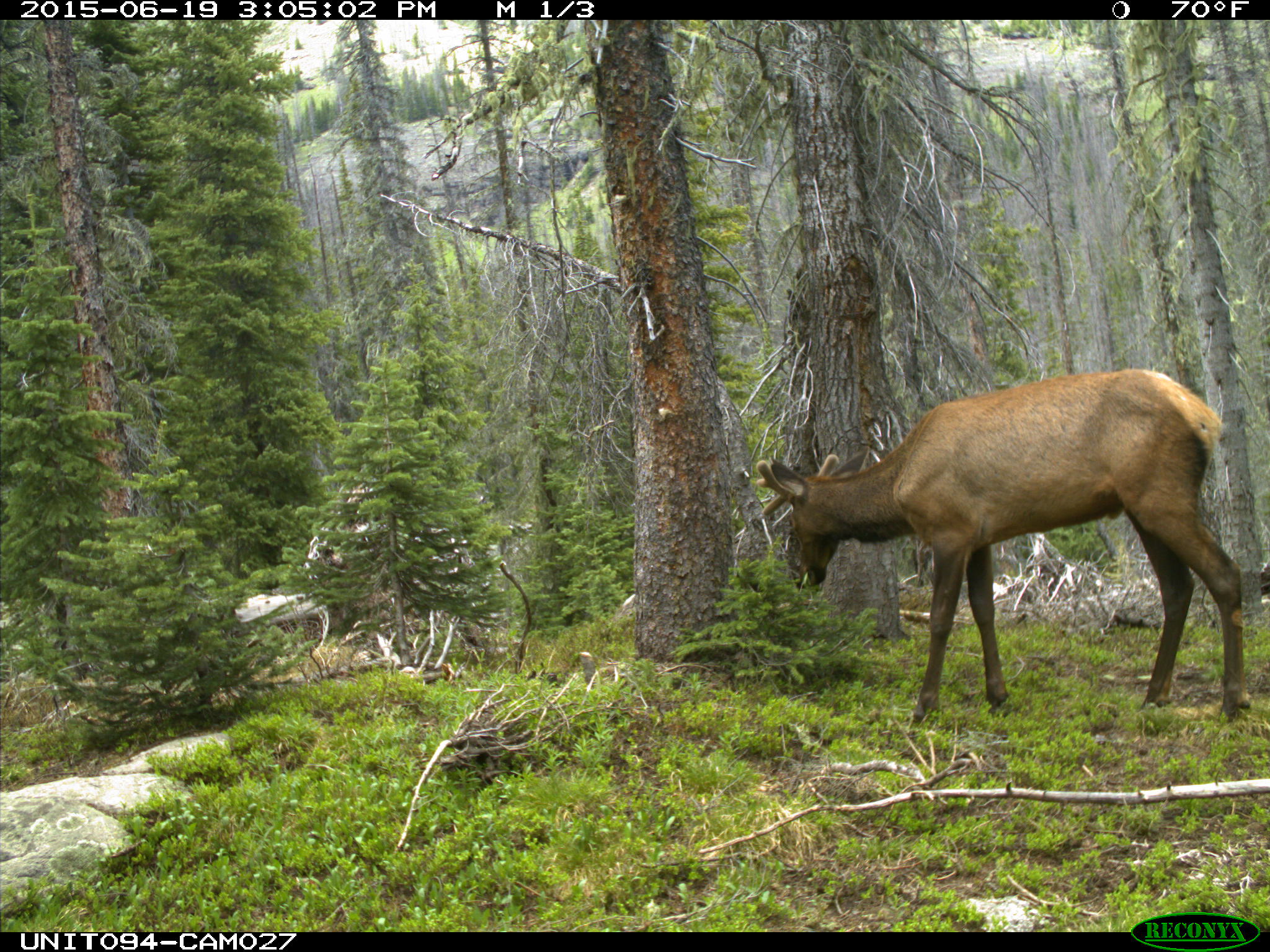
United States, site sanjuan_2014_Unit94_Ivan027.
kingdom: Animalia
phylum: Chordata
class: Mammalia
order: Artiodactyla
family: Cervidae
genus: Cervus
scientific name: Cervus elaphus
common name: red deer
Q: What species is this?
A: Cervus elaphus (red deer).